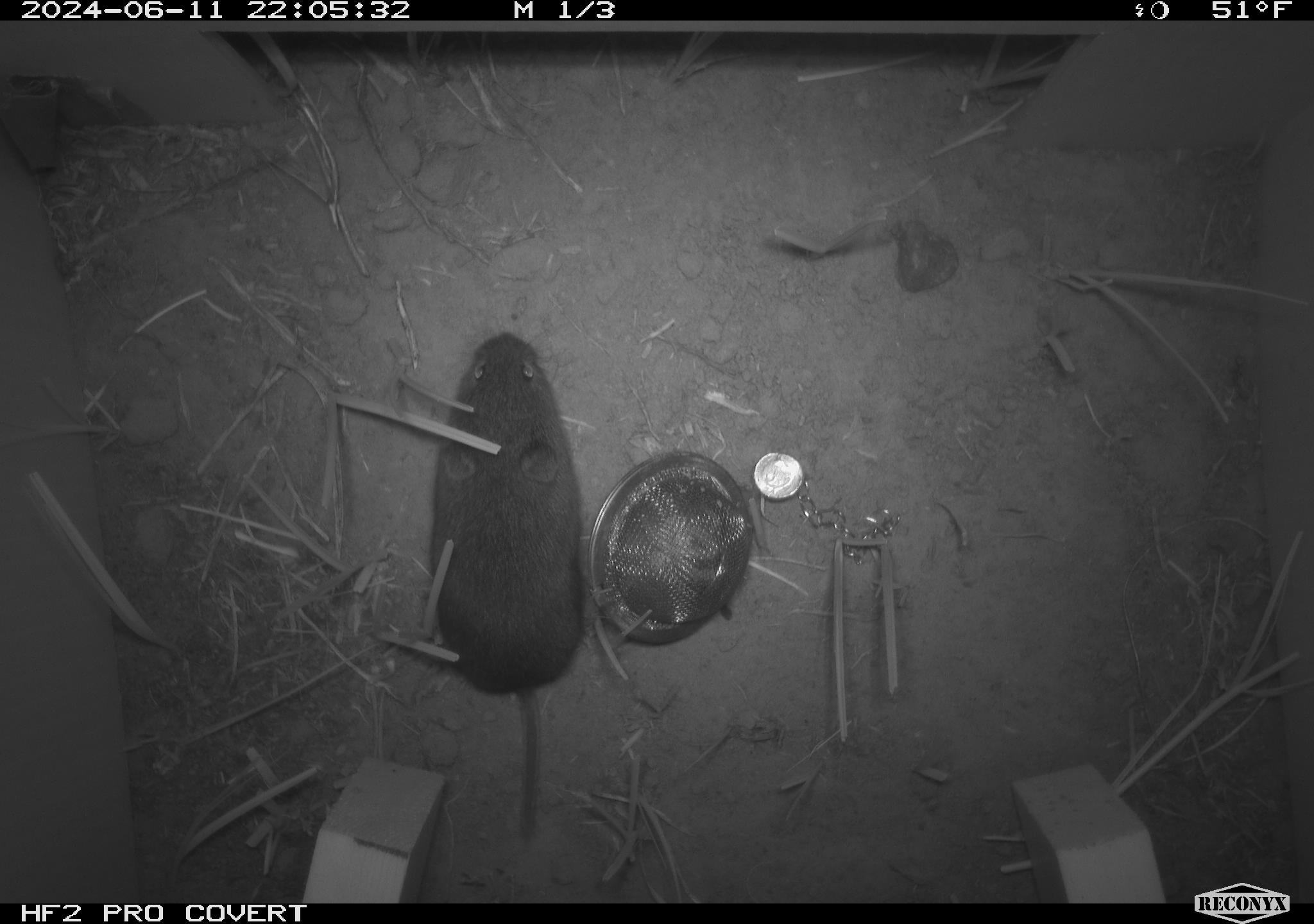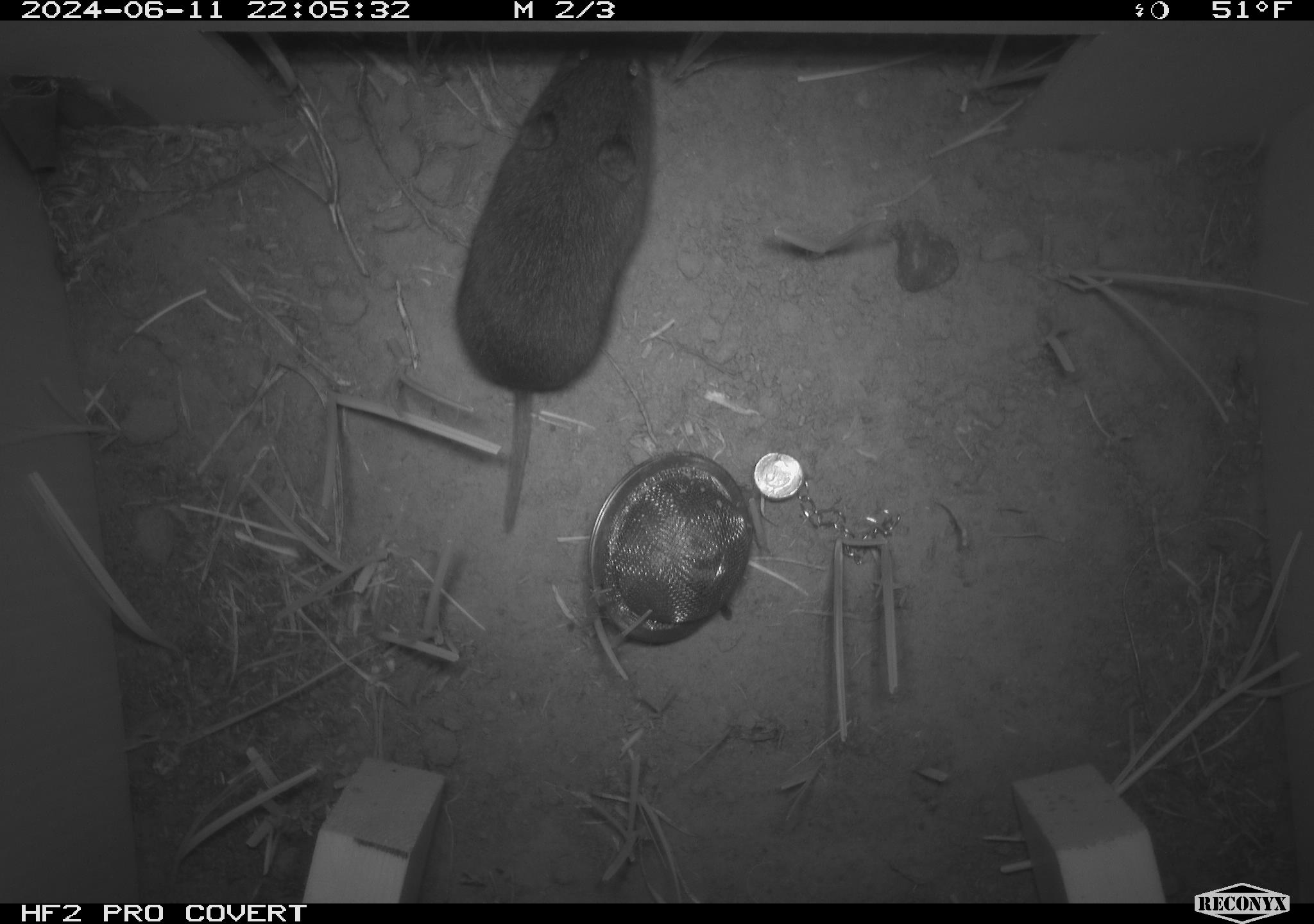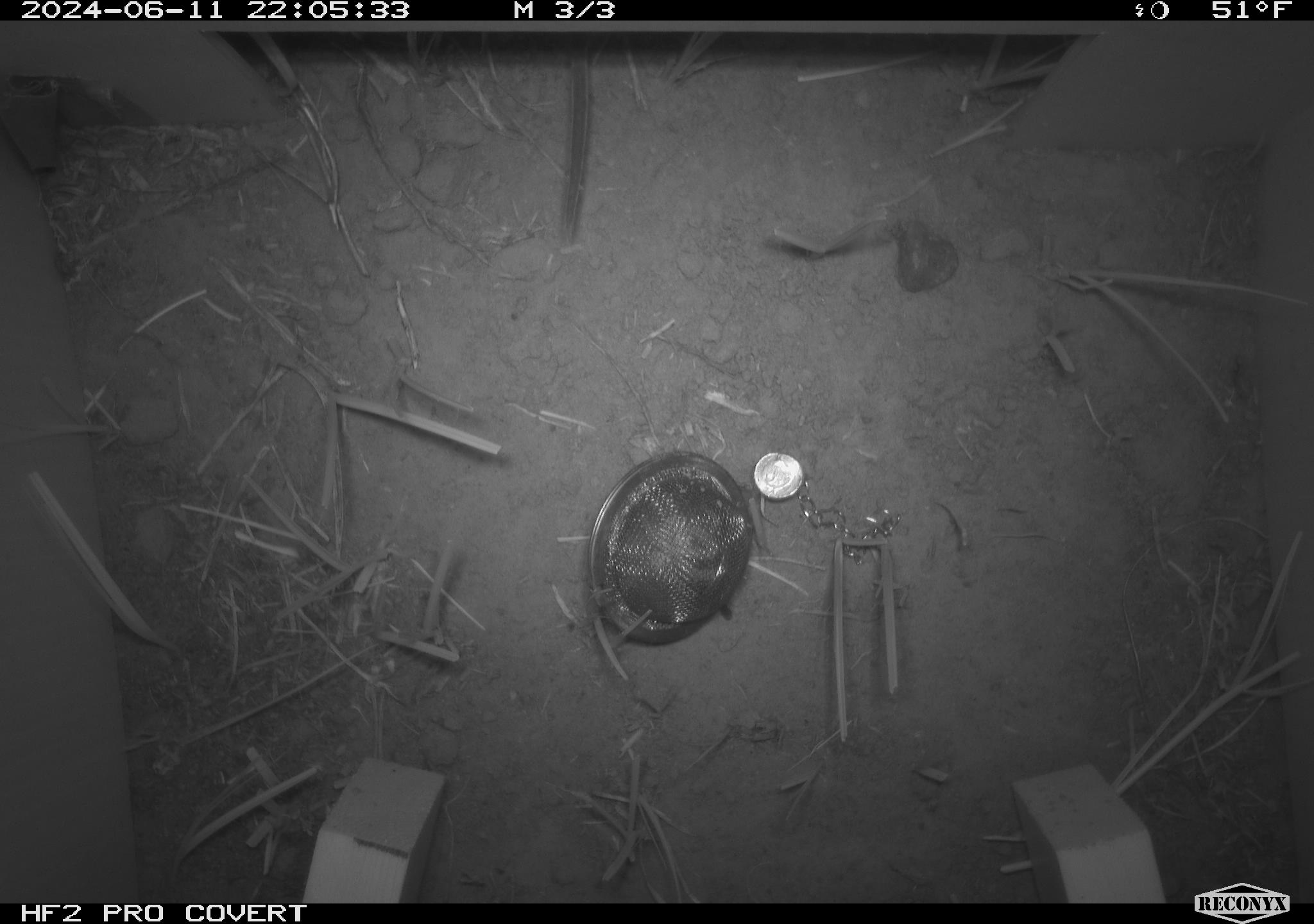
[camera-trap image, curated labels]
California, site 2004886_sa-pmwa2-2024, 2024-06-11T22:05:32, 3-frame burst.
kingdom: Animalia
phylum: Chordata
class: Mammalia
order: Rodentia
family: Cricetidae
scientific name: Arvicolinae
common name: voles, lemmings, and muskrats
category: arvicolinae subfamily